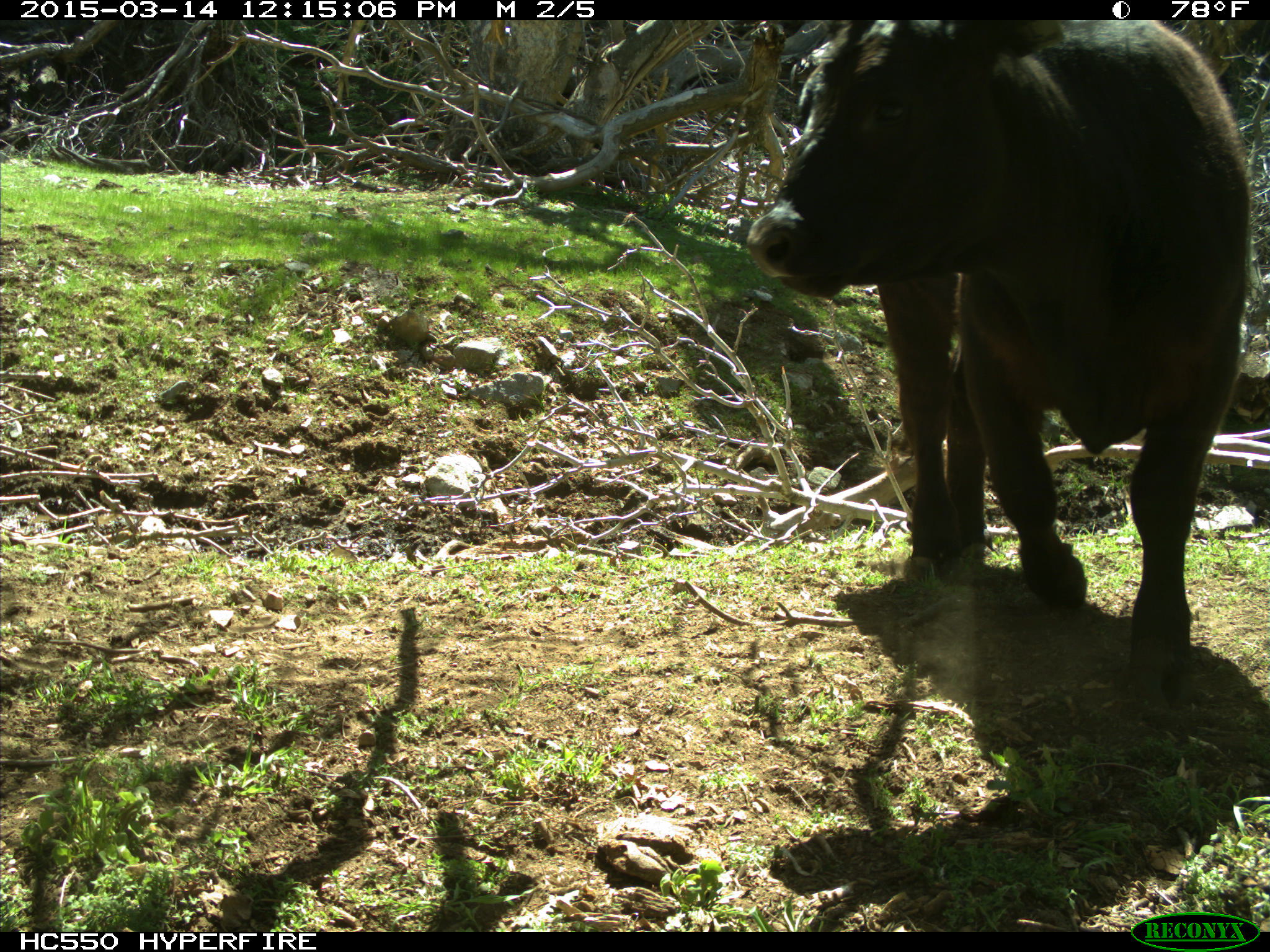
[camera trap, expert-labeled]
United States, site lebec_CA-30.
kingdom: Animalia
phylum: Chordata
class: Mammalia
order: Artiodactyla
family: Bovidae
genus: Bos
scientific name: Bos taurus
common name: domestic cow